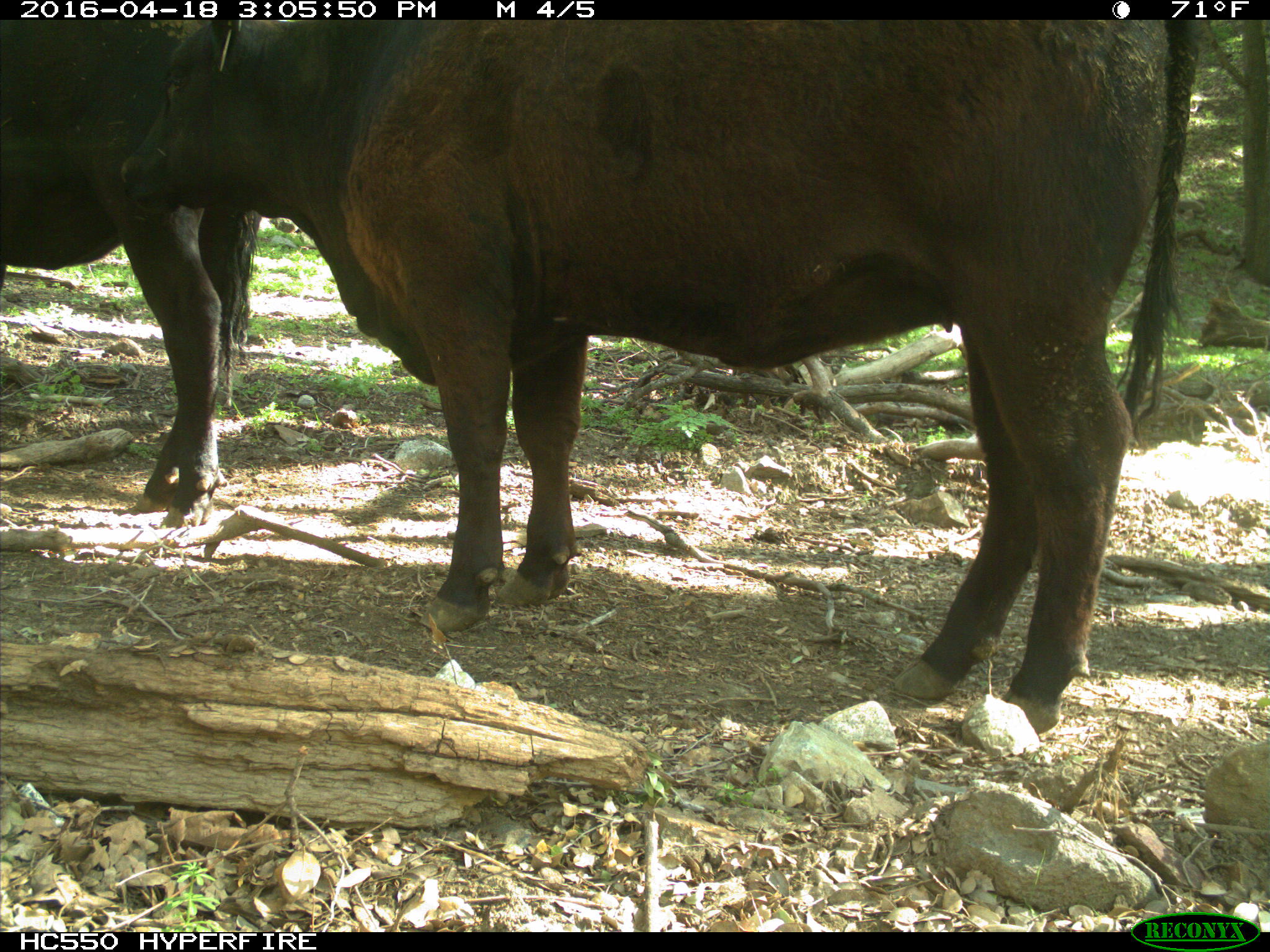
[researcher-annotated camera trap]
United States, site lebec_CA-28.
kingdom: Animalia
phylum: Chordata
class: Mammalia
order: Artiodactyla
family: Bovidae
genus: Bos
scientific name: Bos taurus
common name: domestic cow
Bos taurus (domestic cow).